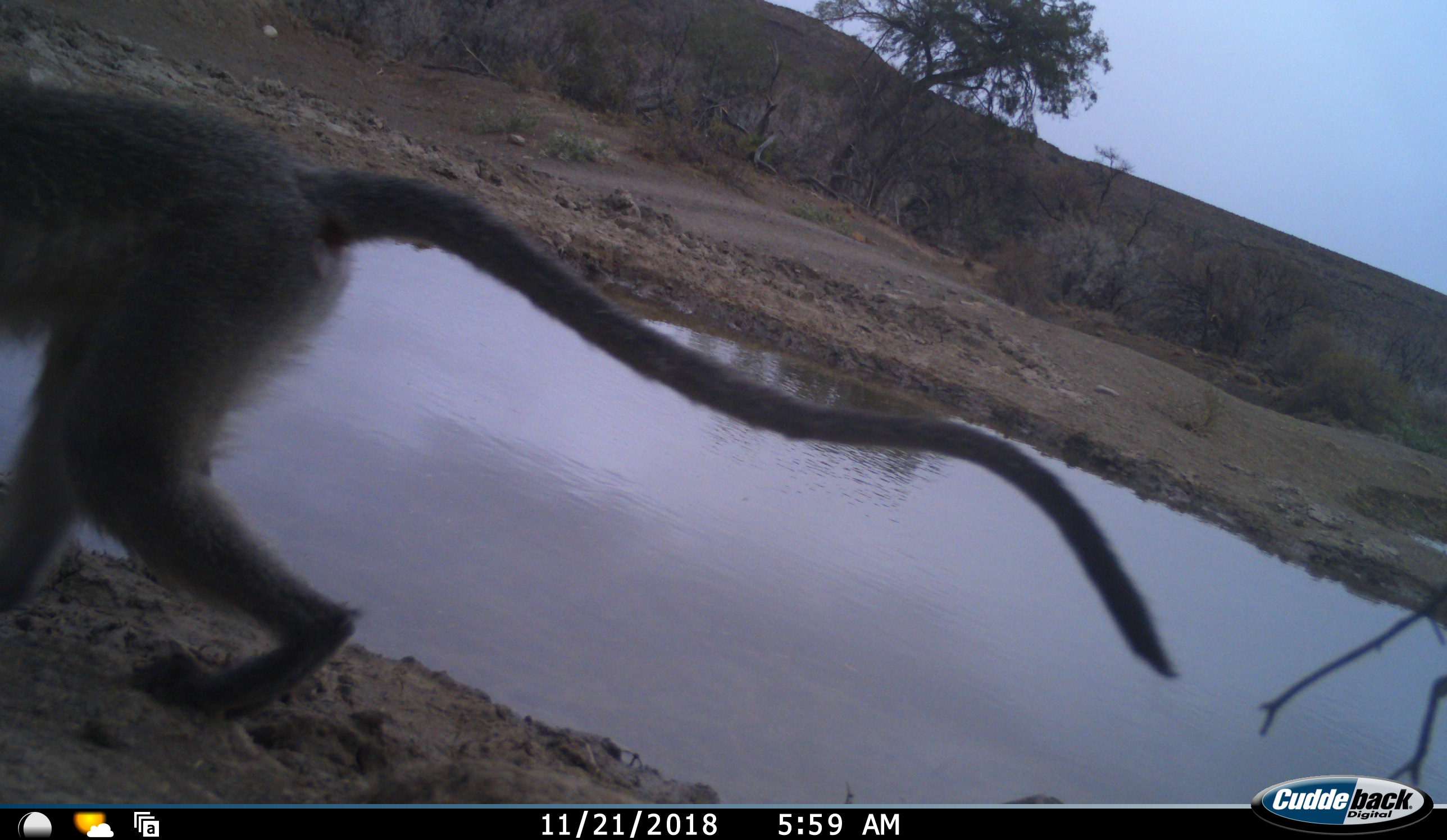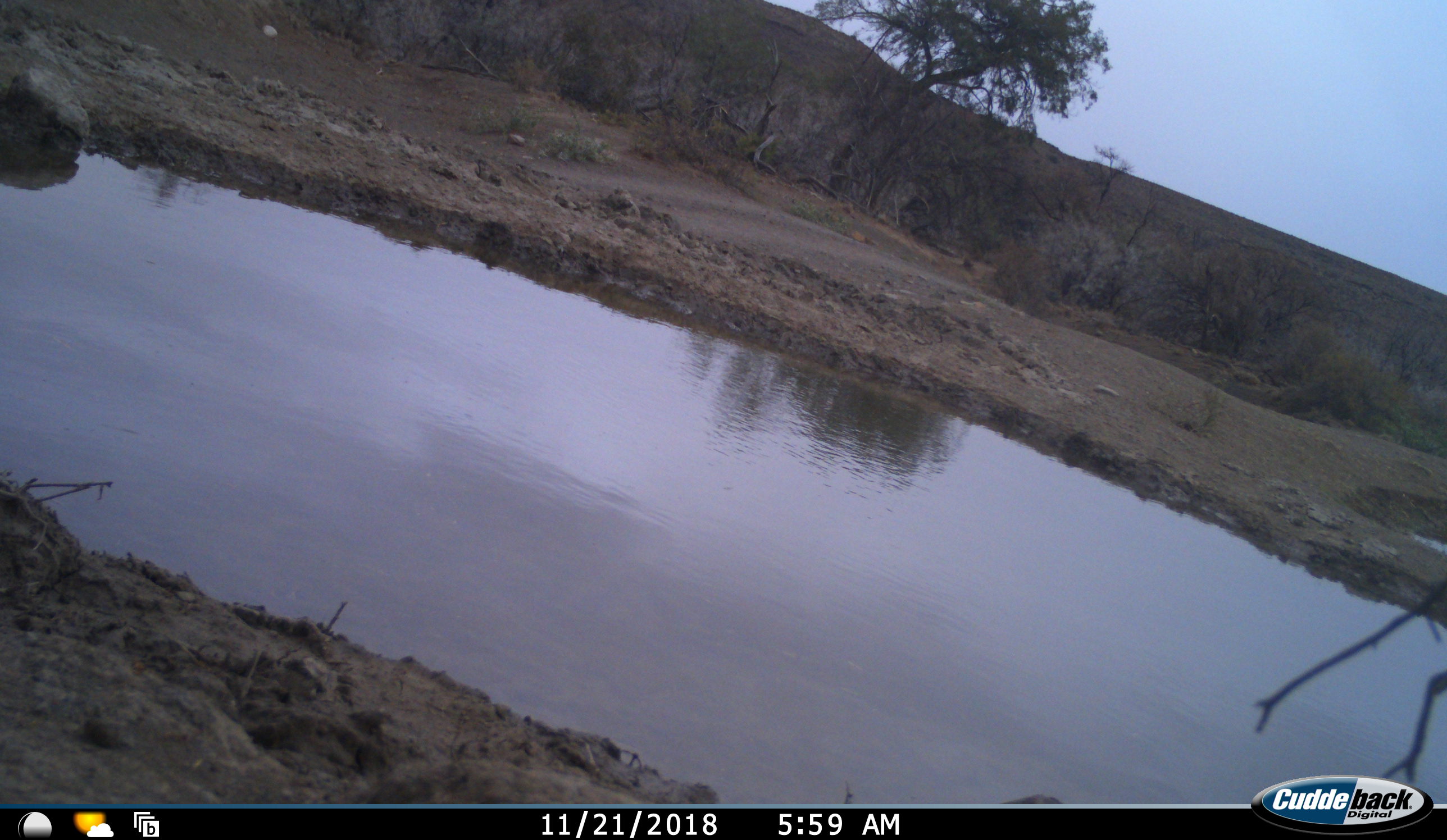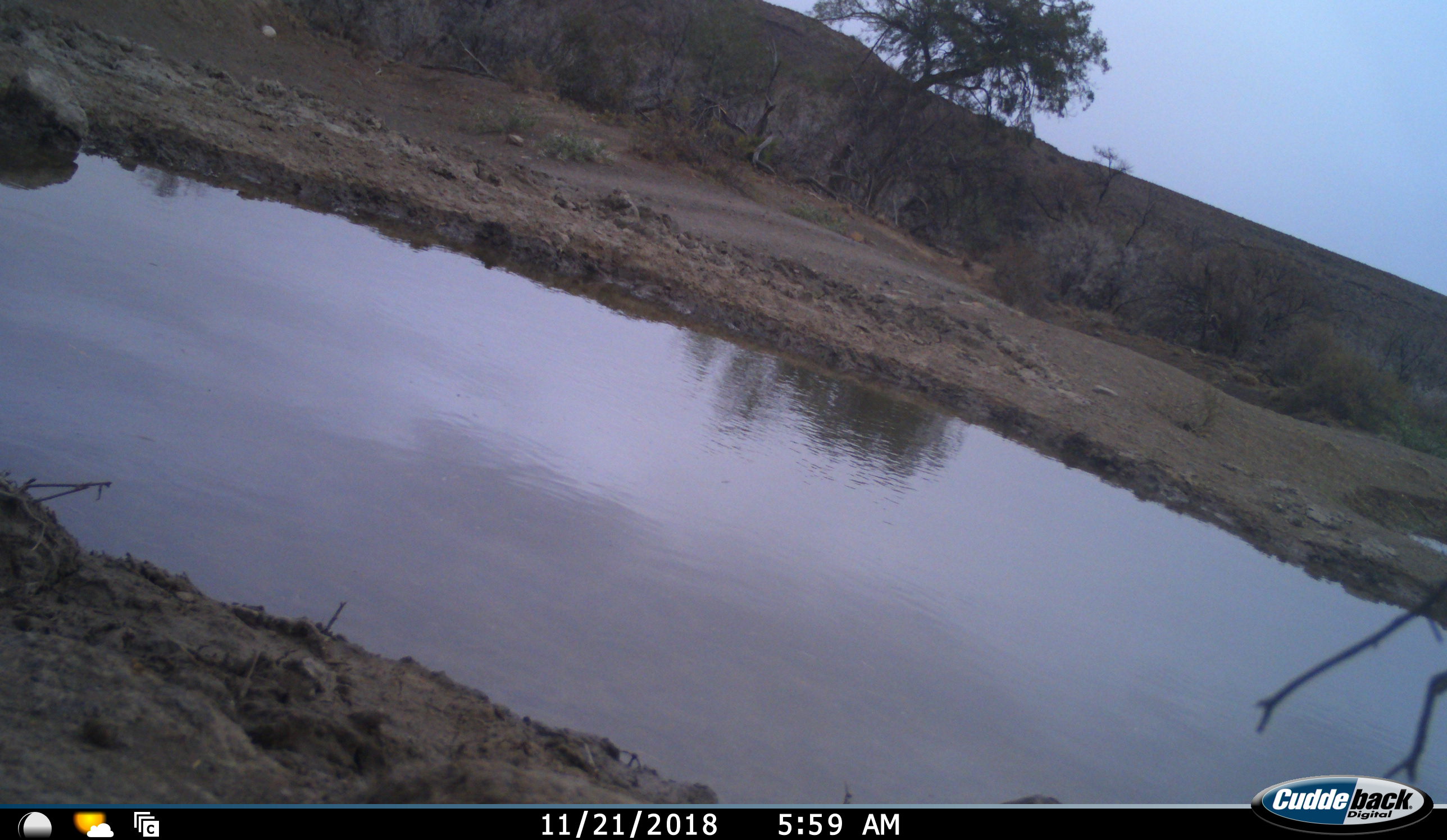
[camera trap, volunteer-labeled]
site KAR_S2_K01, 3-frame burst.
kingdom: Animalia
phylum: Chordata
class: Mammalia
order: Primates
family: Cercopithecidae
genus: Chlorocebus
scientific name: Chlorocebus pygerythrus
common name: vervet monkey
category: monkeyvervet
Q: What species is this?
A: Monkeyvervet (vervet monkey) (Chlorocebus pygerythrus).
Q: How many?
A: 1.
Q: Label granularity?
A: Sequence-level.